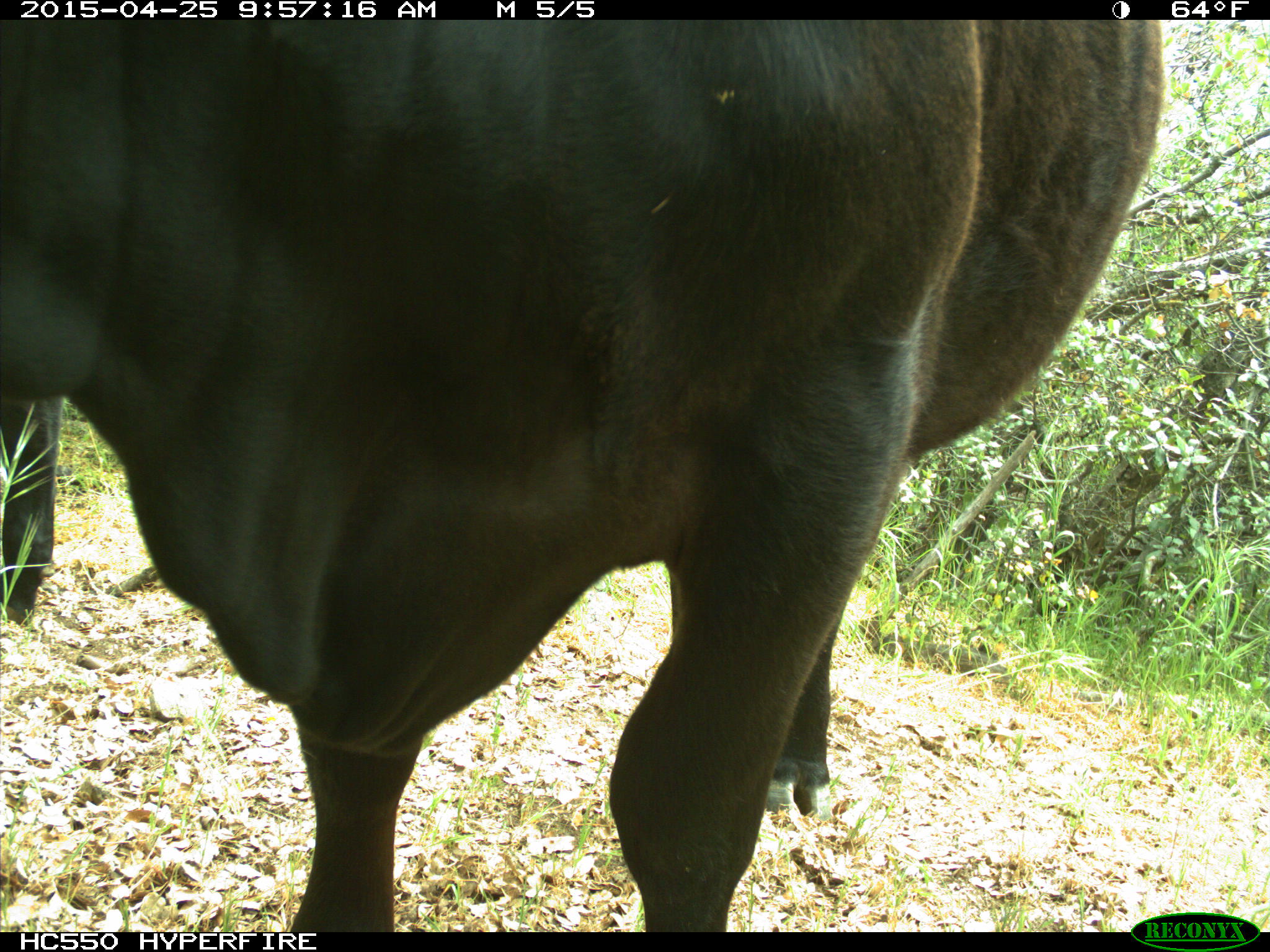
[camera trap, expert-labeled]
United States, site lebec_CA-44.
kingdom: Animalia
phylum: Chordata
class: Mammalia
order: Artiodactyla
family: Suidae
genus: Sus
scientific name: Sus scrofa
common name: wild boar